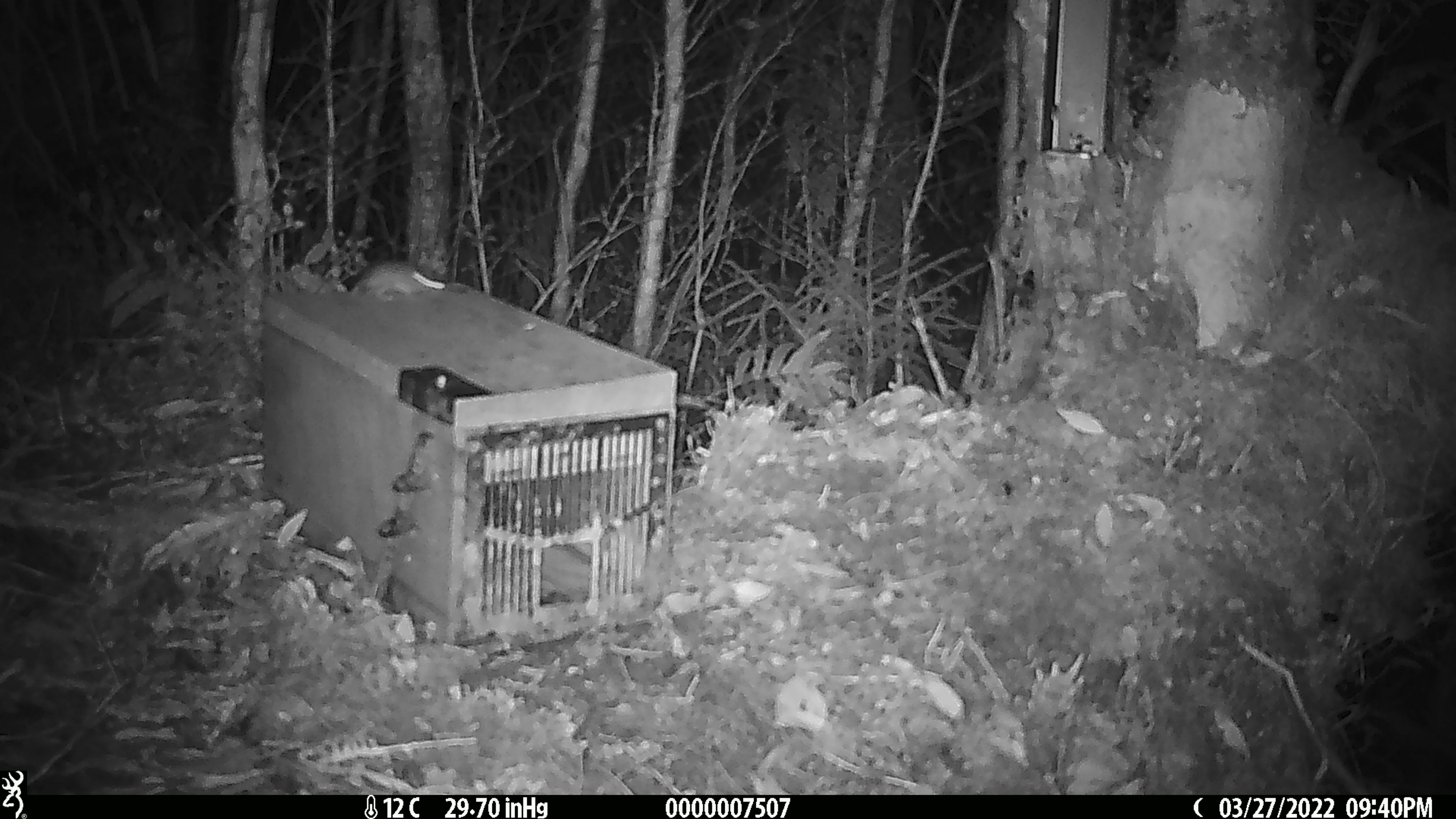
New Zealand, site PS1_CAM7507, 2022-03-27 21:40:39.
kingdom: Animalia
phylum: Chordata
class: Mammalia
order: Rodentia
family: Muridae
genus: Mus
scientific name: Mus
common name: mouse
Mouse (Mus).